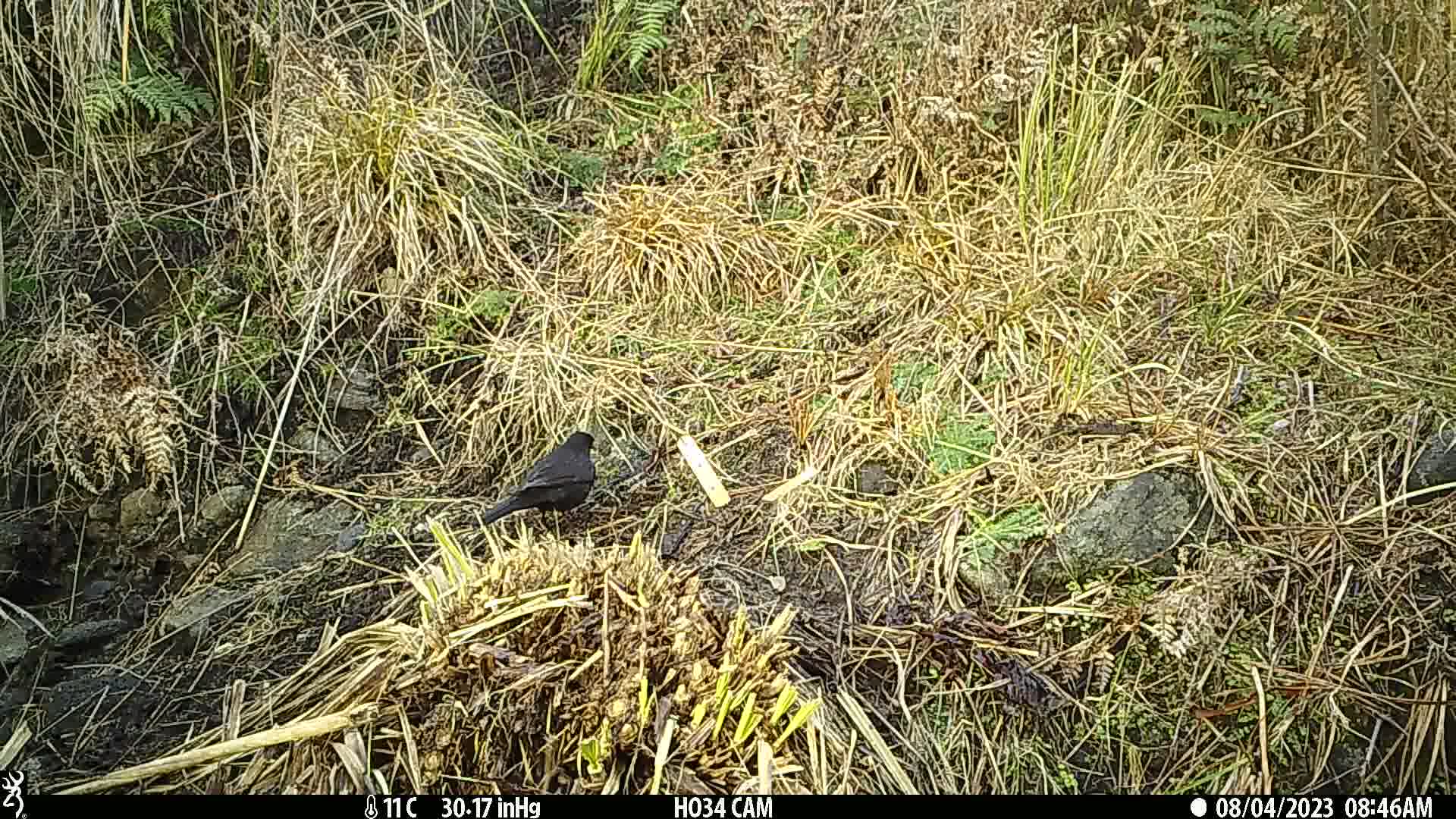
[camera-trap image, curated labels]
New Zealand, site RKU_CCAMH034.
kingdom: Animalia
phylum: Chordata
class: Aves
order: Passeriformes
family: Turdidae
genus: Turdus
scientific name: Turdus merula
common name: eurasian blackbird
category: blackbird